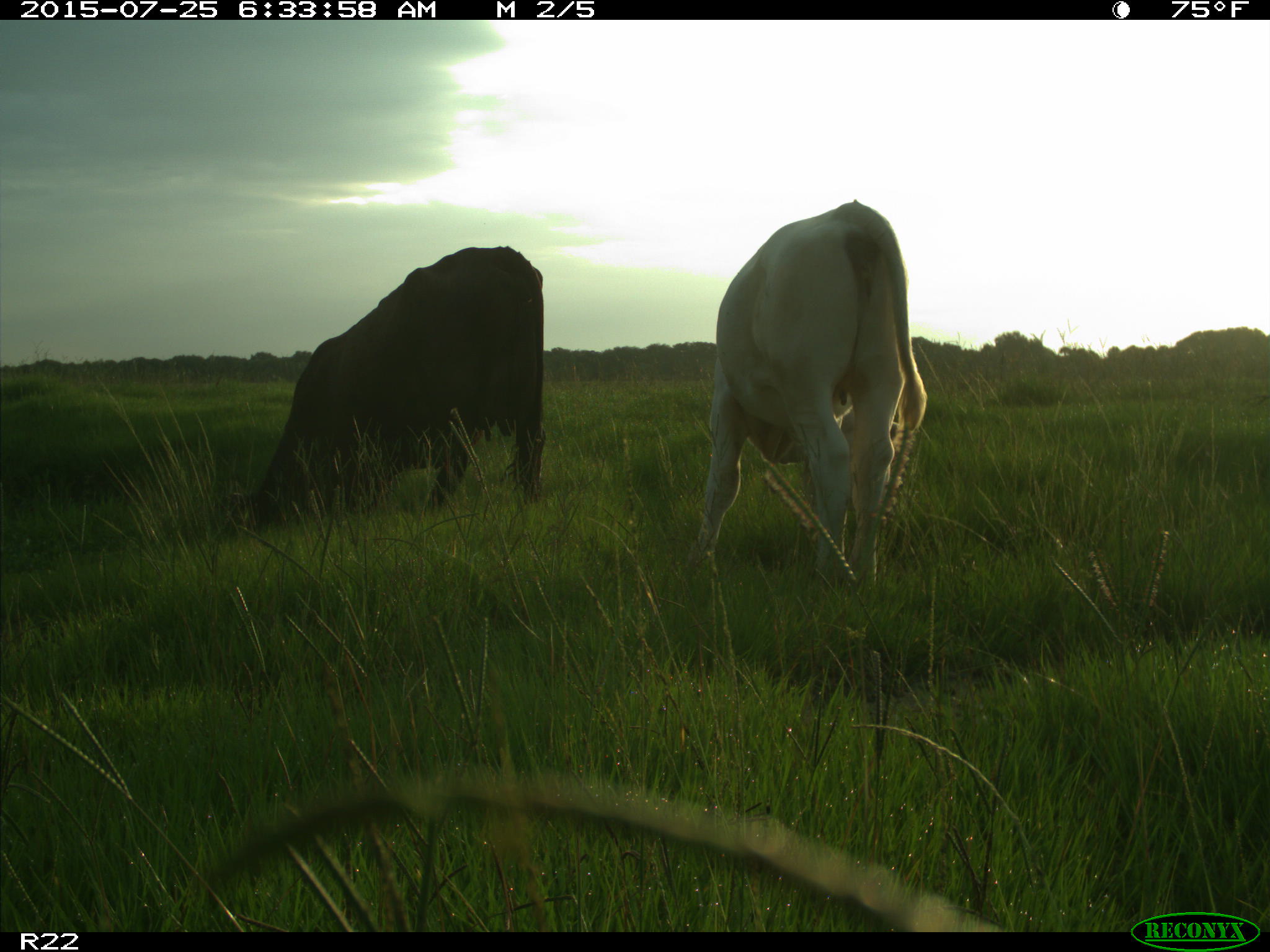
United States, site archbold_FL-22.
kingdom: Animalia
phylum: Chordata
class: Mammalia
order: Artiodactyla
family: Bovidae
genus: Bos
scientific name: Bos taurus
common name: domestic cow